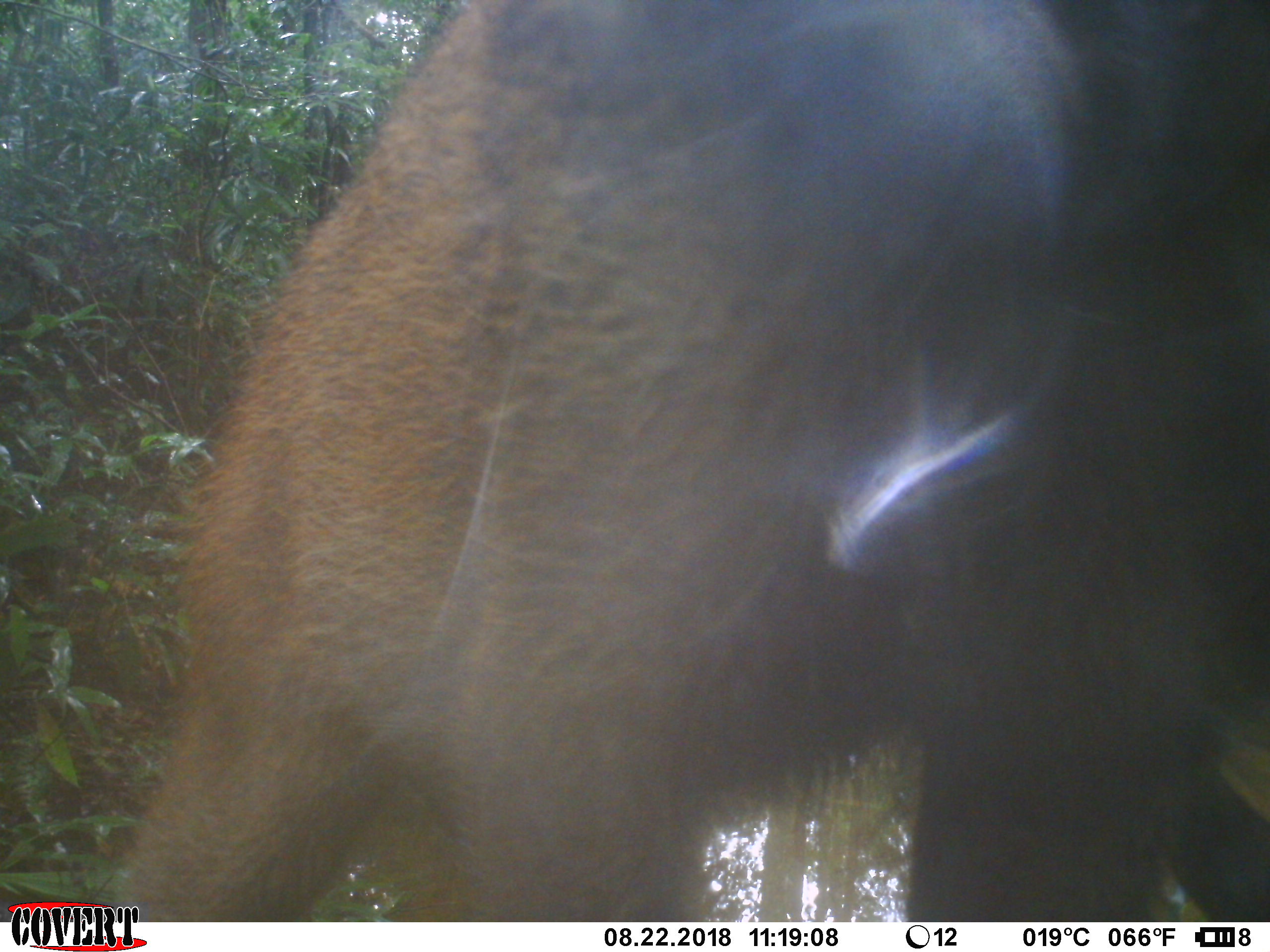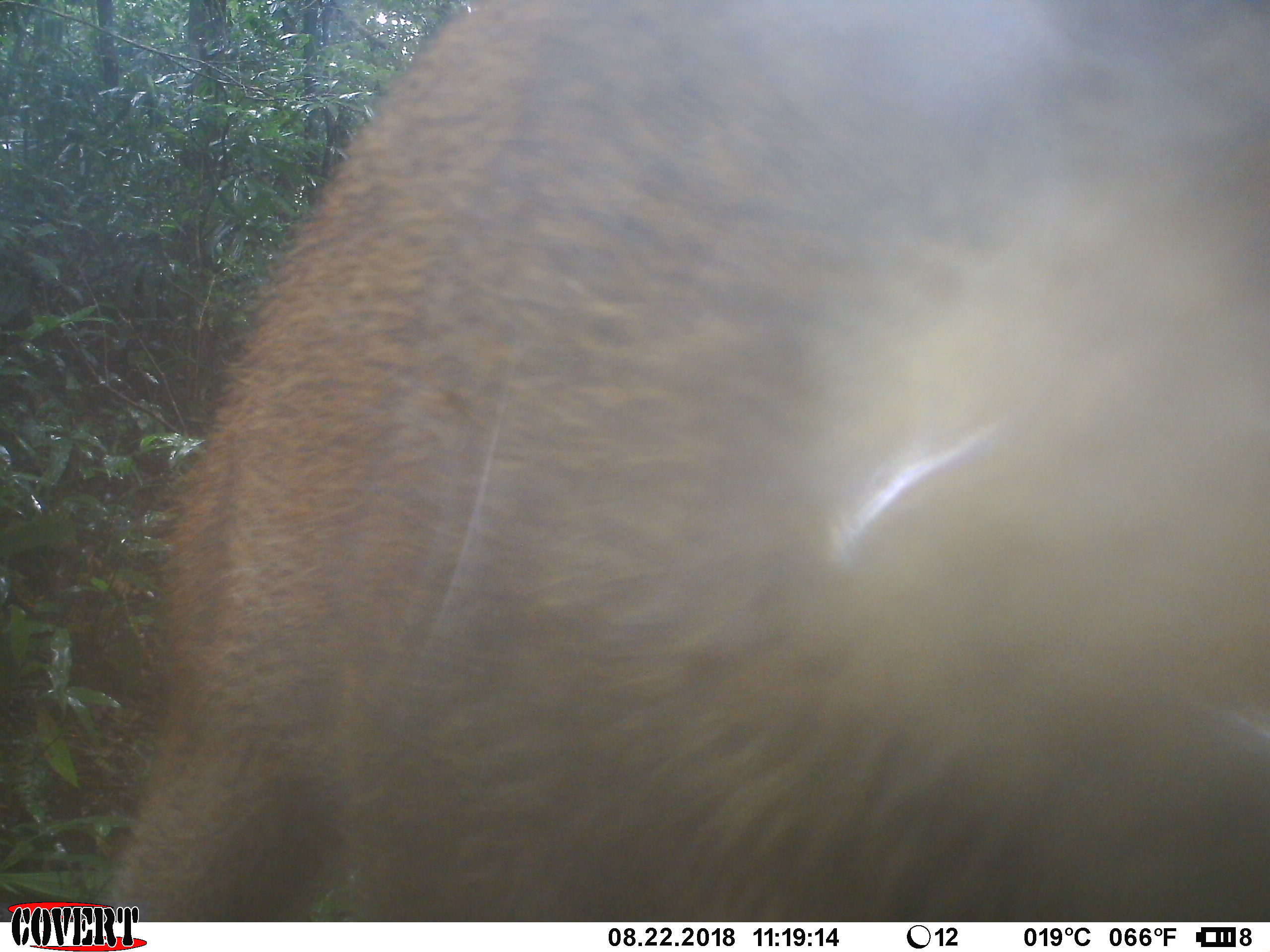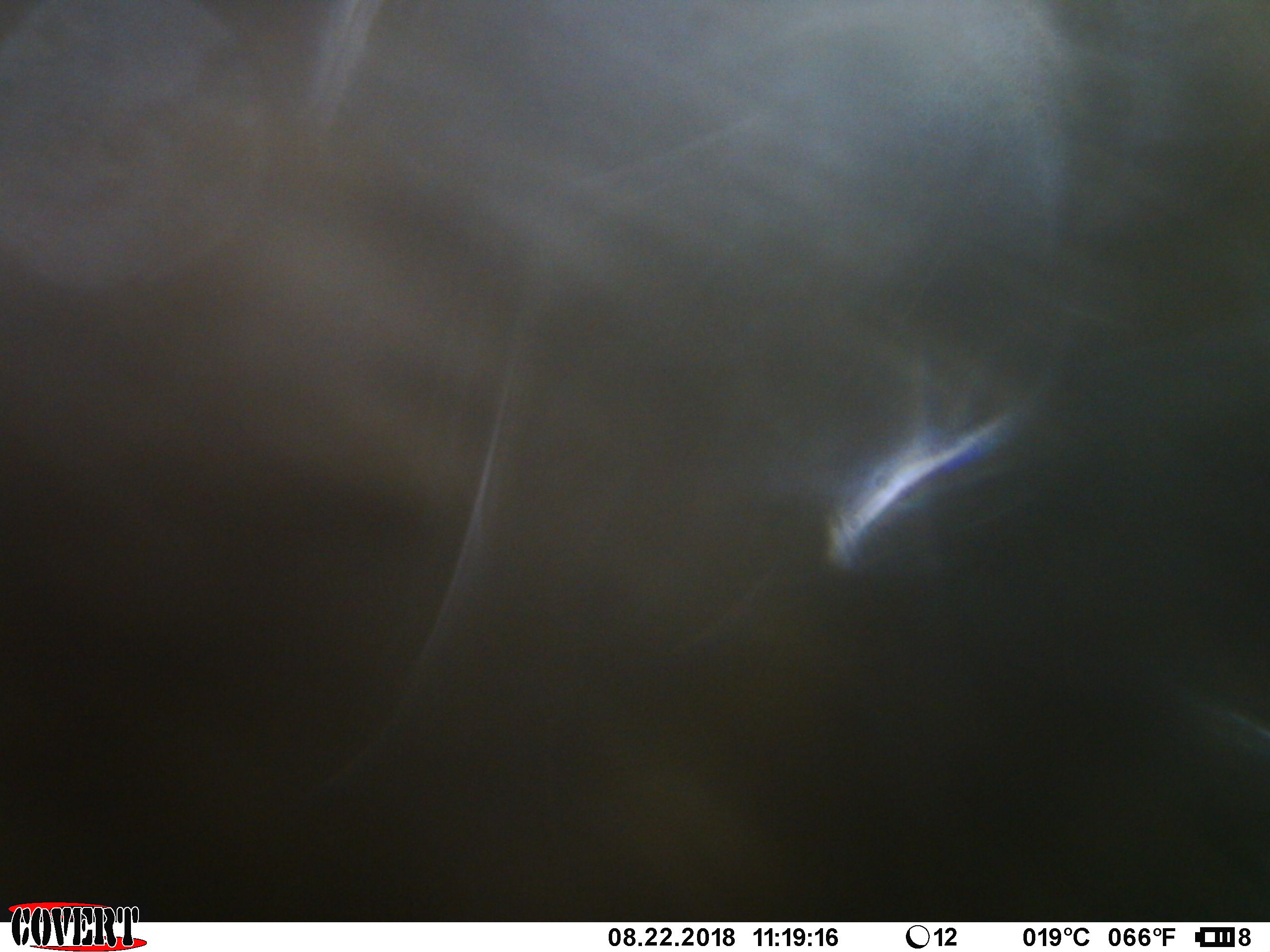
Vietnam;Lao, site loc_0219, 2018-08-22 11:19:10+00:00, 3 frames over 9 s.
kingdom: Animalia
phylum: Chordata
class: Mammalia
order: Artiodactyla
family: Suidae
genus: Sus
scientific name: Sus scrofa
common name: eurasian wild pig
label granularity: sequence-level